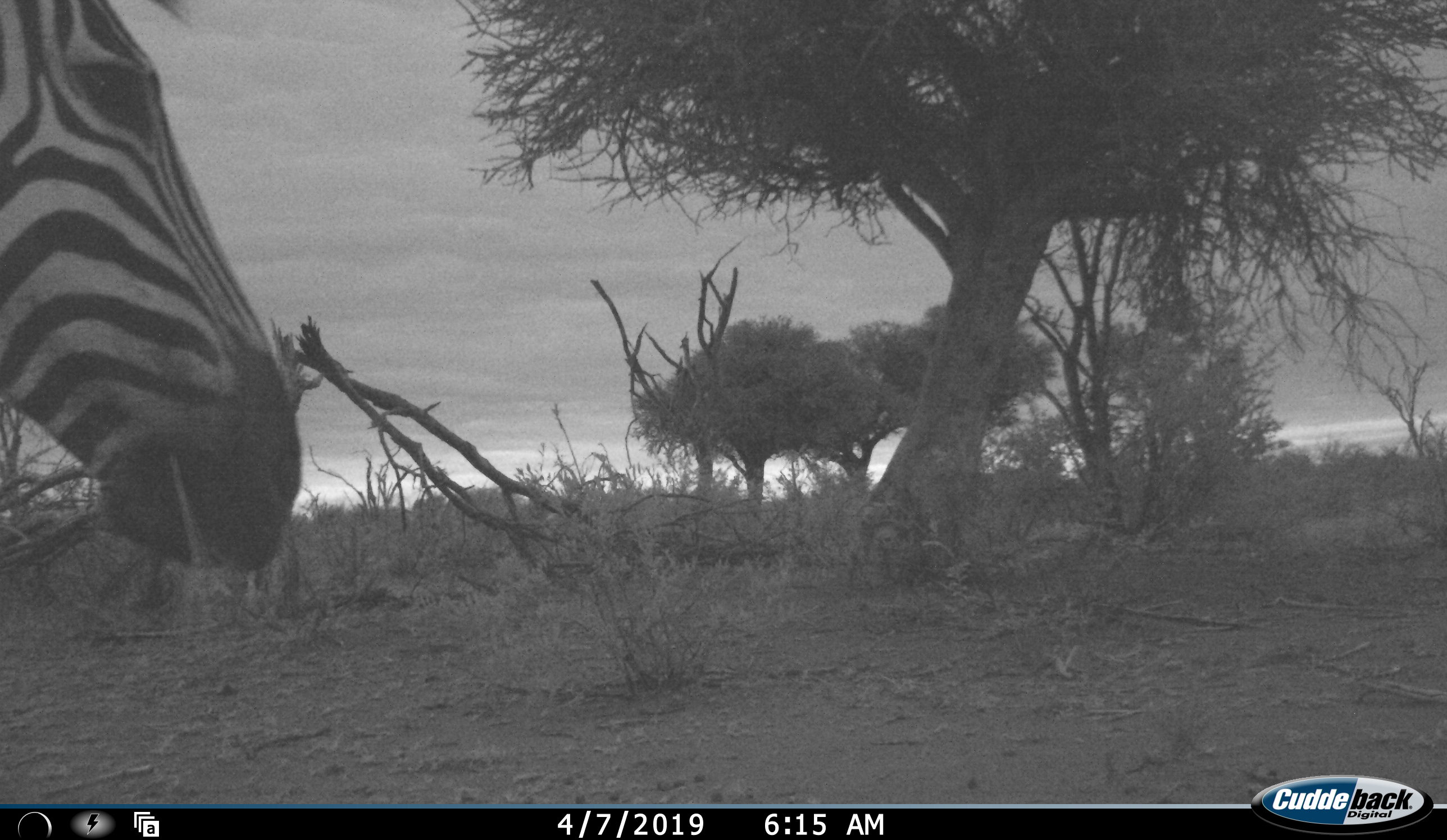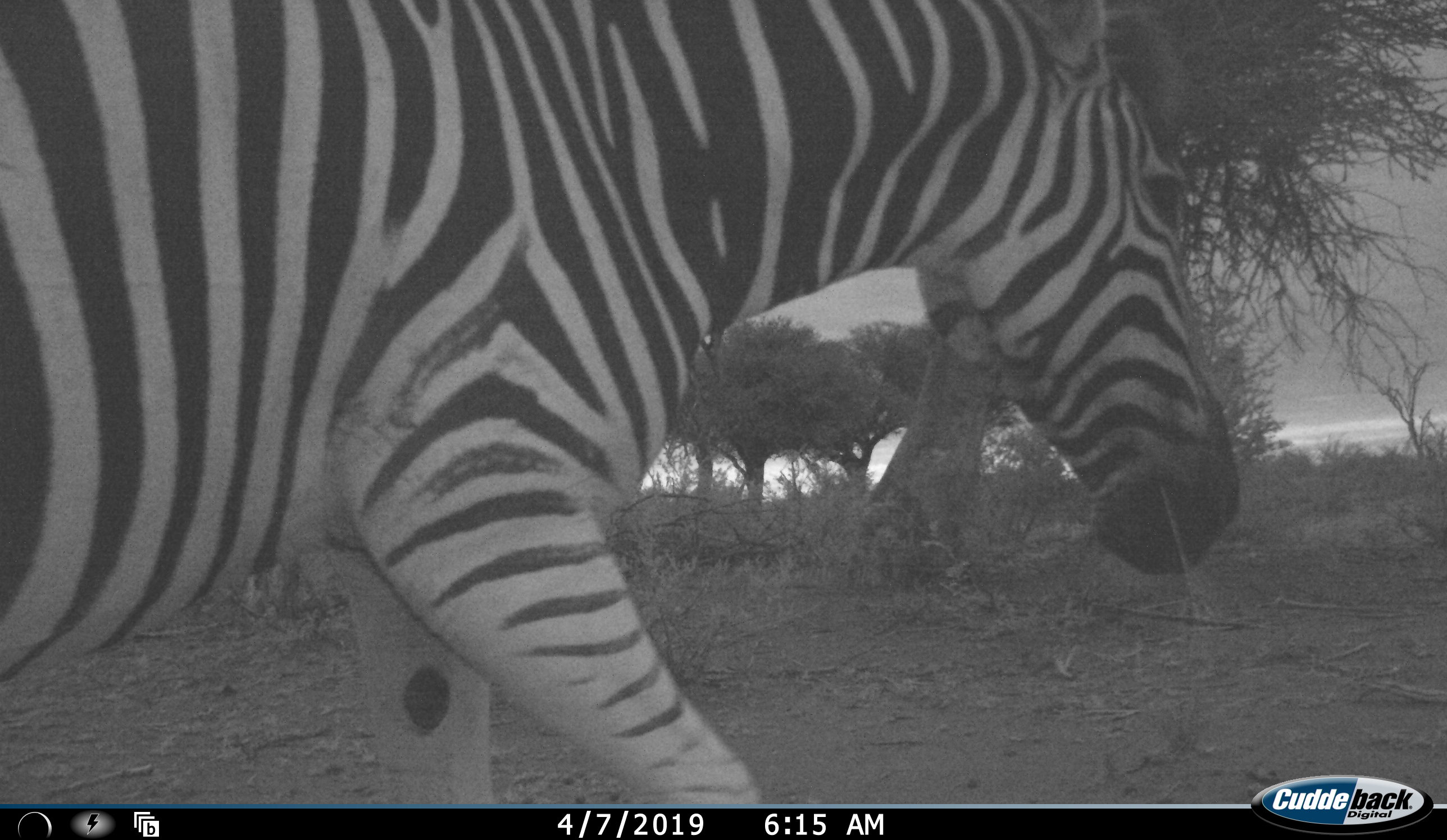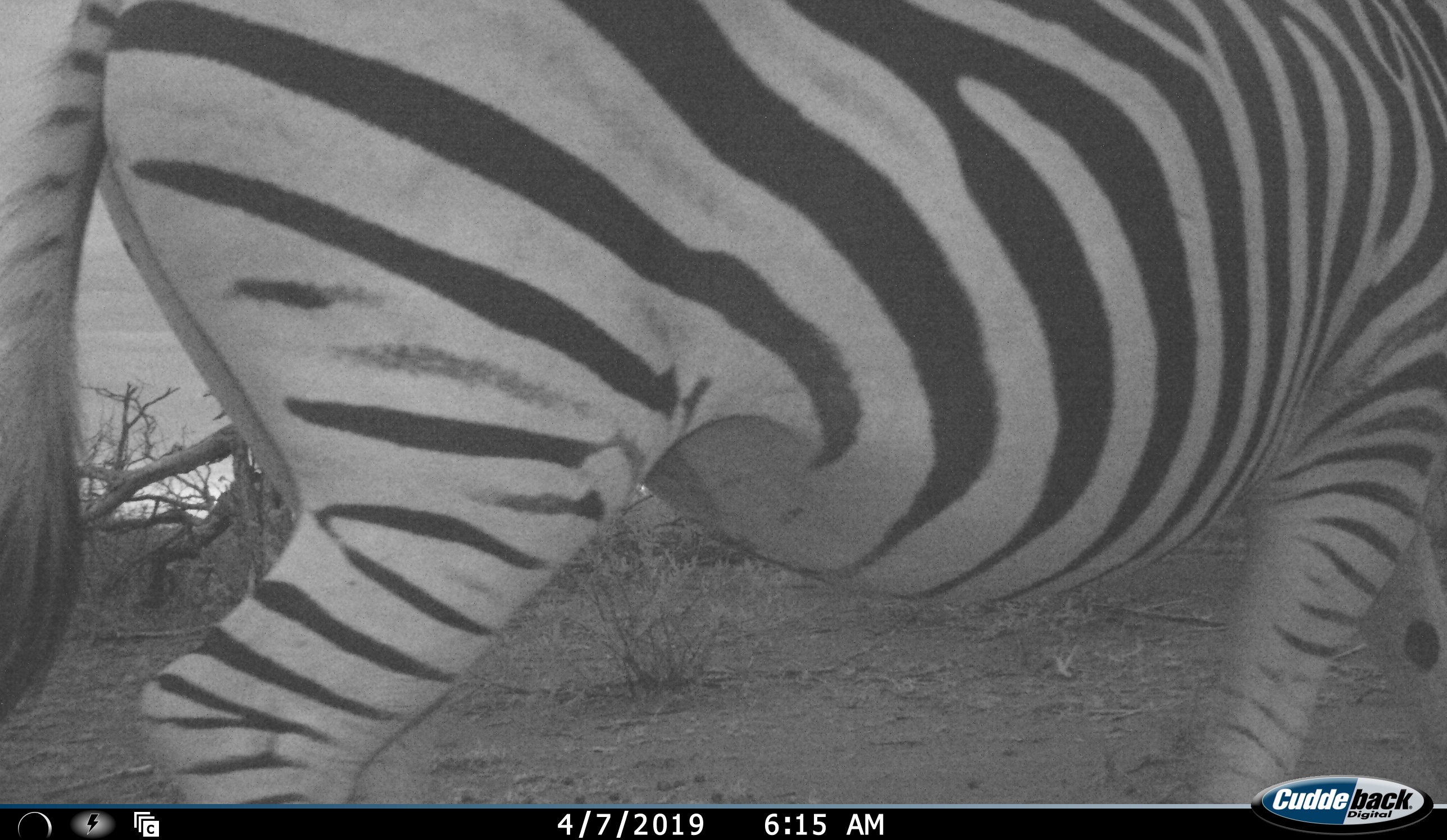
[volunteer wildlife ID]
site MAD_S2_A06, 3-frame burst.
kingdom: Animalia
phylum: Chordata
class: Mammalia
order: Perissodactyla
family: Equidae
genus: Equus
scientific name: Equus quagga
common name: plains zebra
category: zebraplains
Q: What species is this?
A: Zebraplains (plains zebra) (Equus quagga).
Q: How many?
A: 1.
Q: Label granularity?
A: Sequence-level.